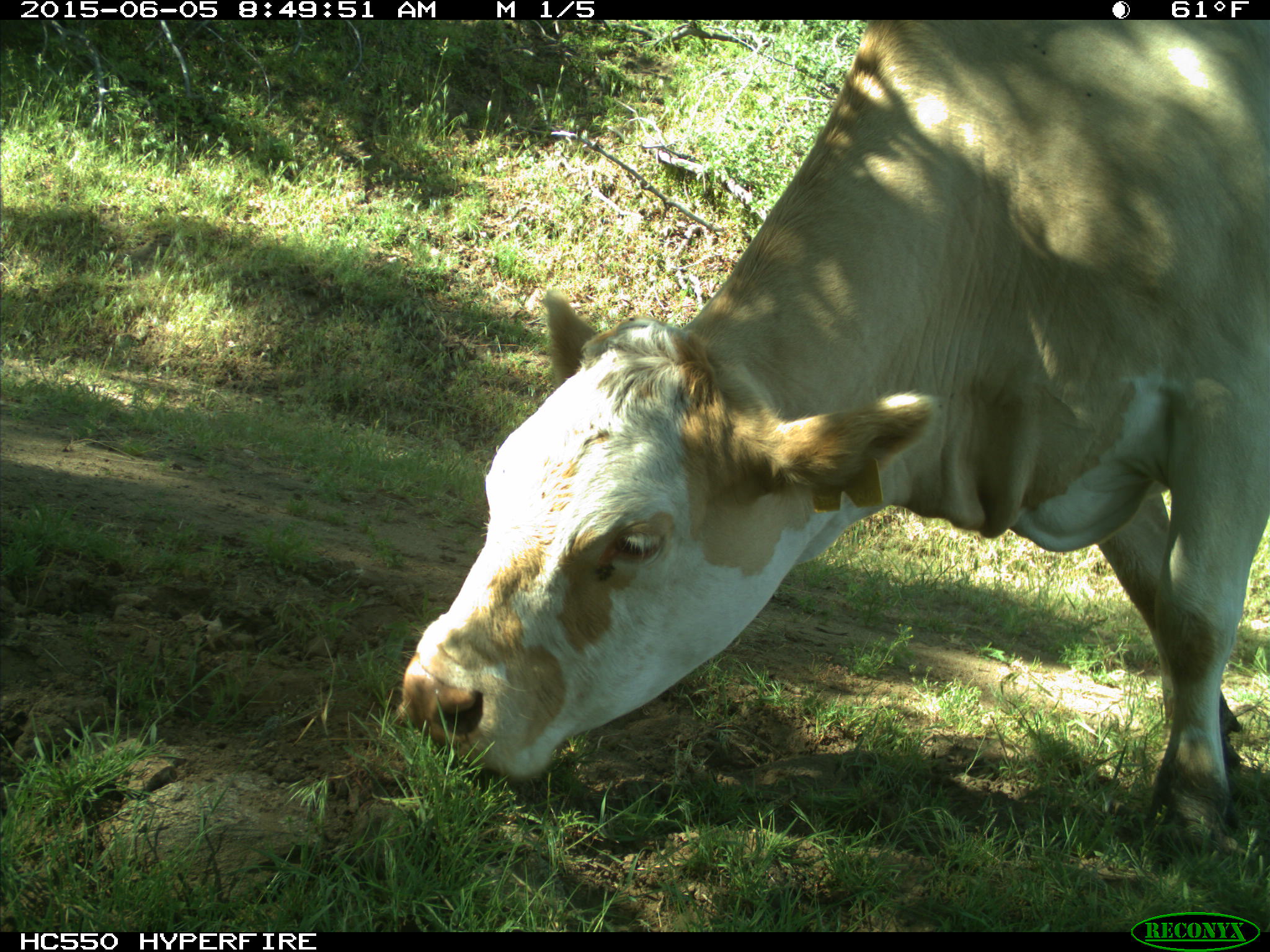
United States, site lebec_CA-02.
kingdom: Animalia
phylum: Chordata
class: Mammalia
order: Artiodactyla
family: Bovidae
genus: Bos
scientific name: Bos taurus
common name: domestic cow